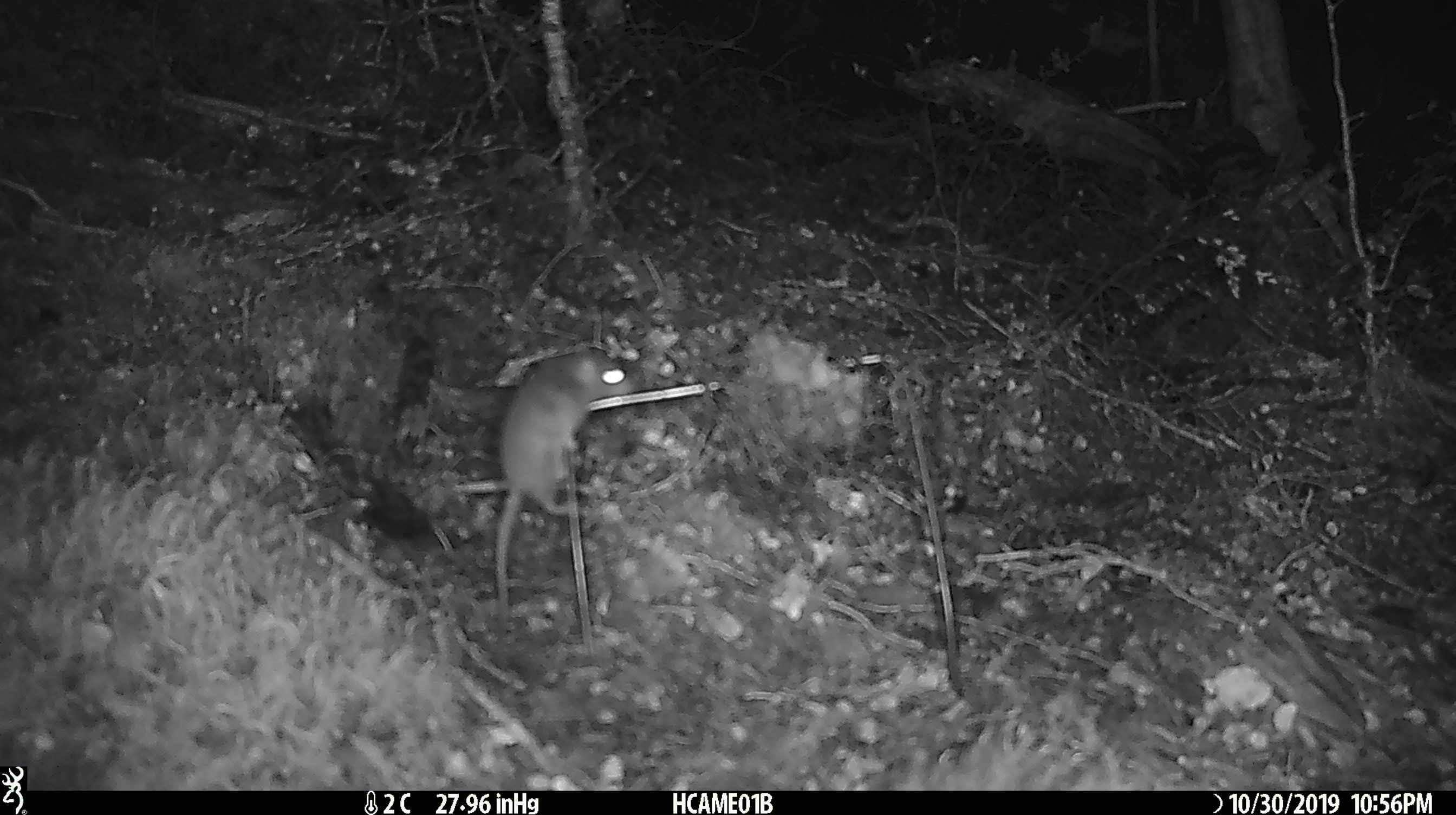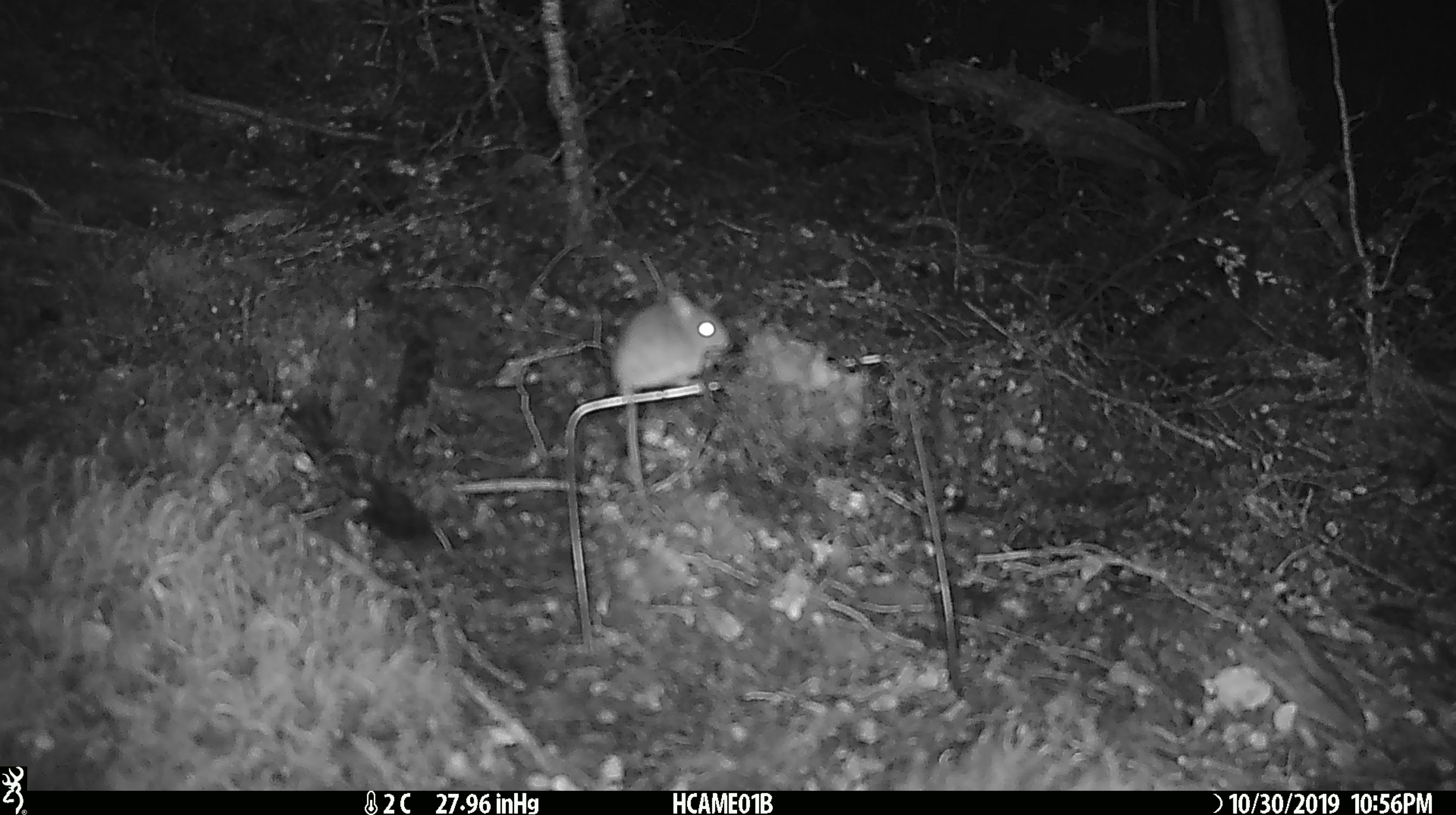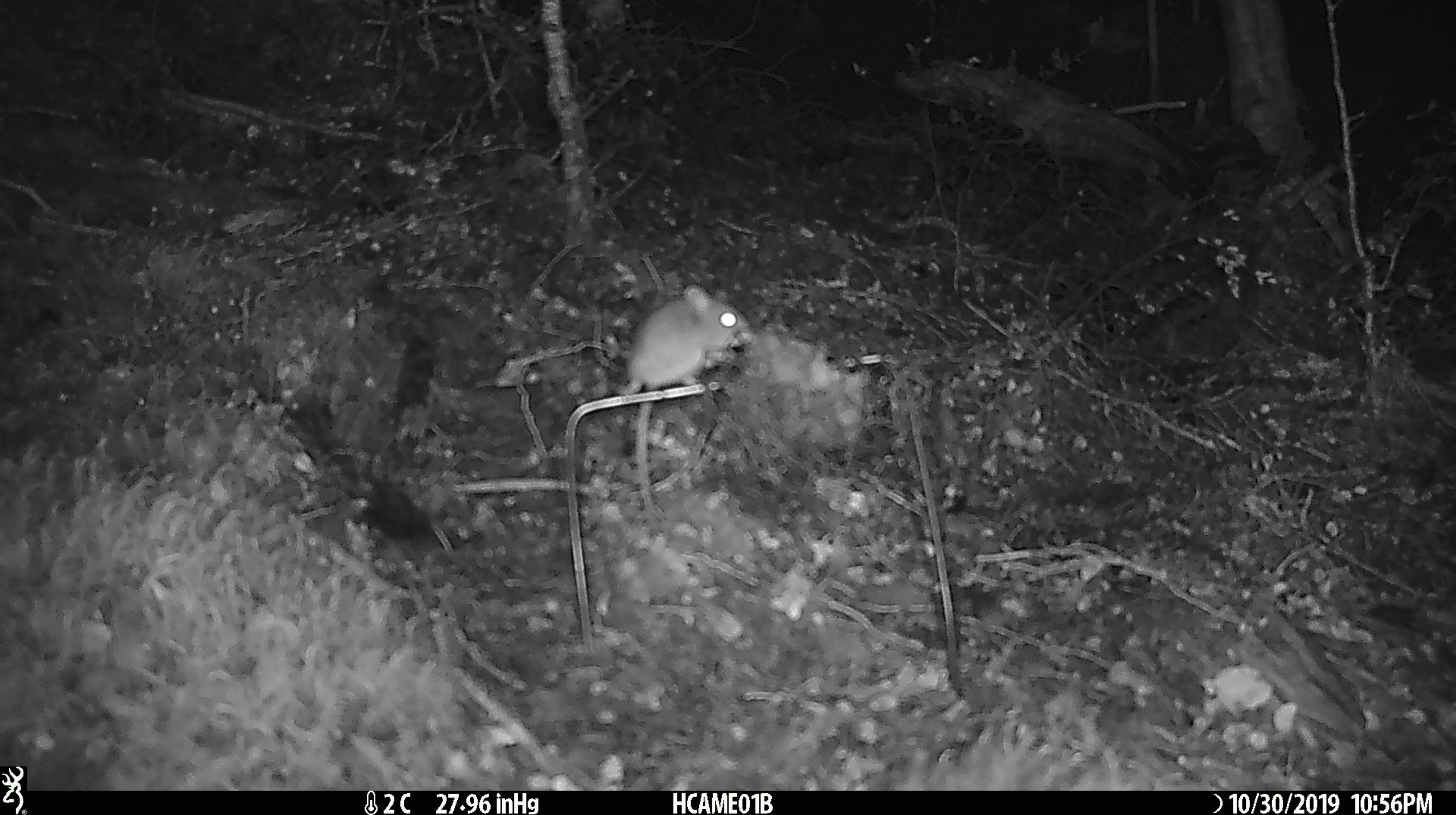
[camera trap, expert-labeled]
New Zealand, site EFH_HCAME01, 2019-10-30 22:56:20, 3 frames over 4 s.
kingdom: Animalia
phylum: Chordata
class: Mammalia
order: Rodentia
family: Muridae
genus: Mus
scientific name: Mus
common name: mouse